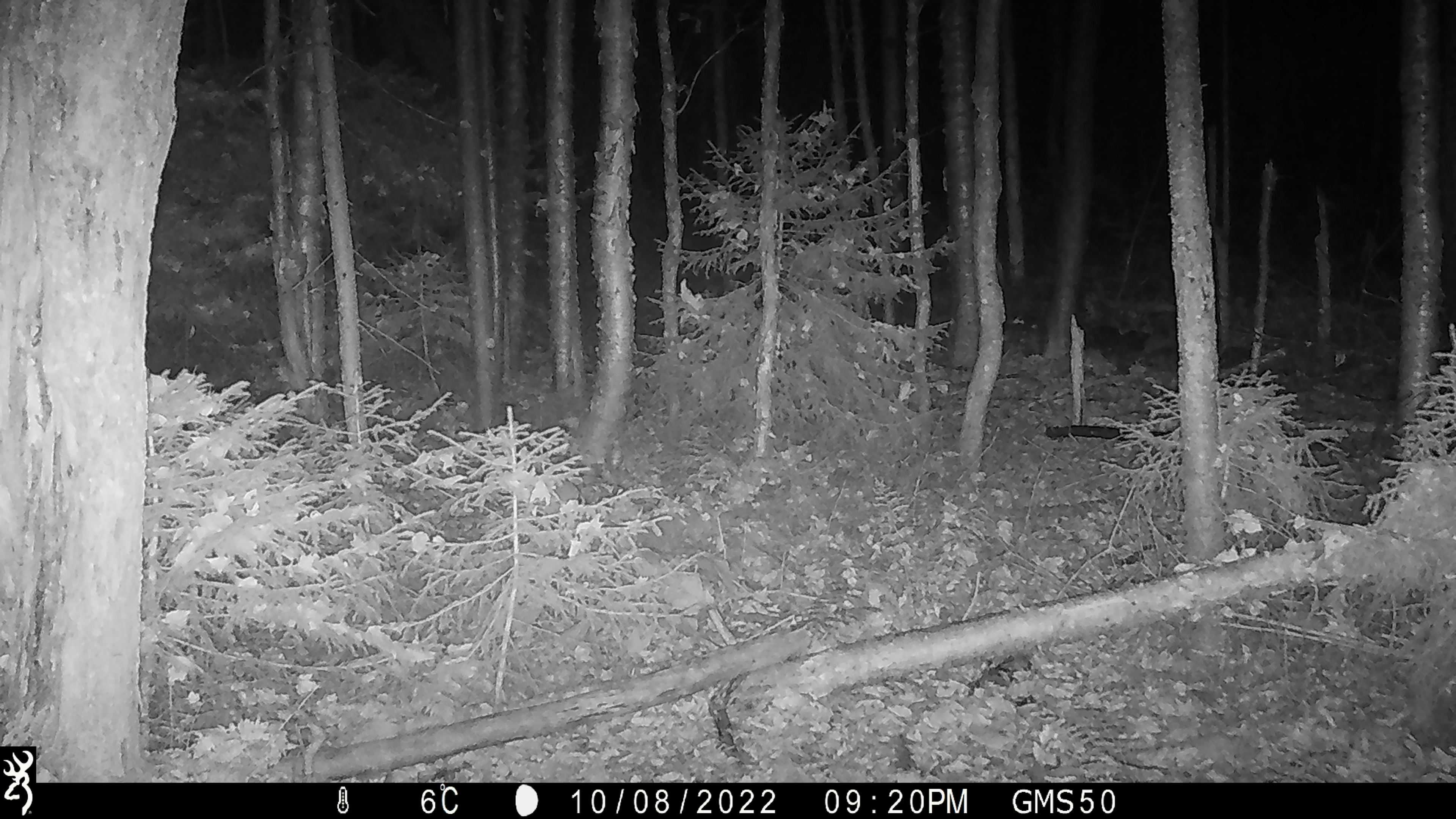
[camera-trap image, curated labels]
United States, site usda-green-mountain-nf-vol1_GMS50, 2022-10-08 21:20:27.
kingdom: Animalia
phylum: Chordata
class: Mammalia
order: Artiodactyla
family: Cervidae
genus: Odocoileus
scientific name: Odocoileus virginianus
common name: white-tailed deer